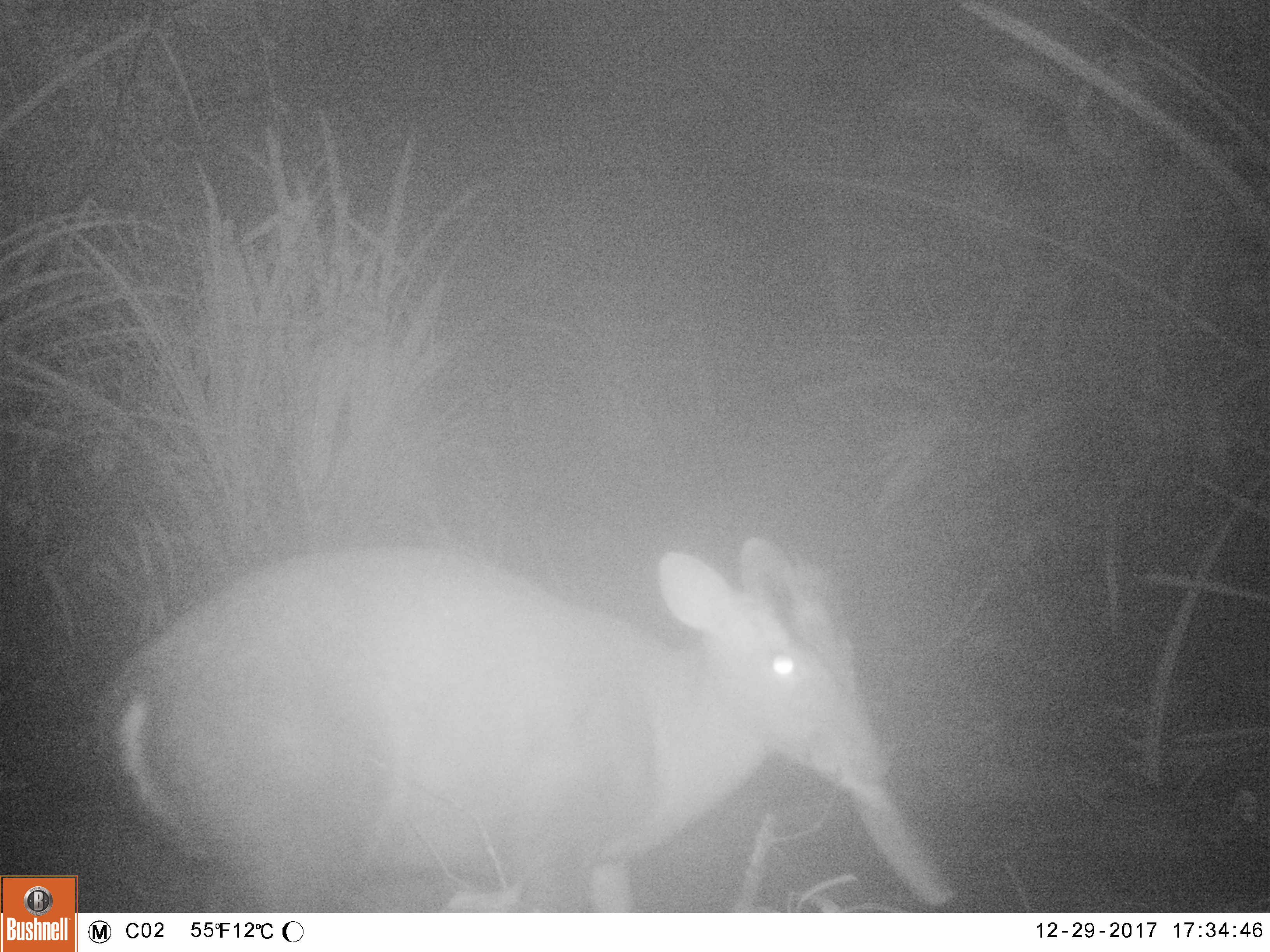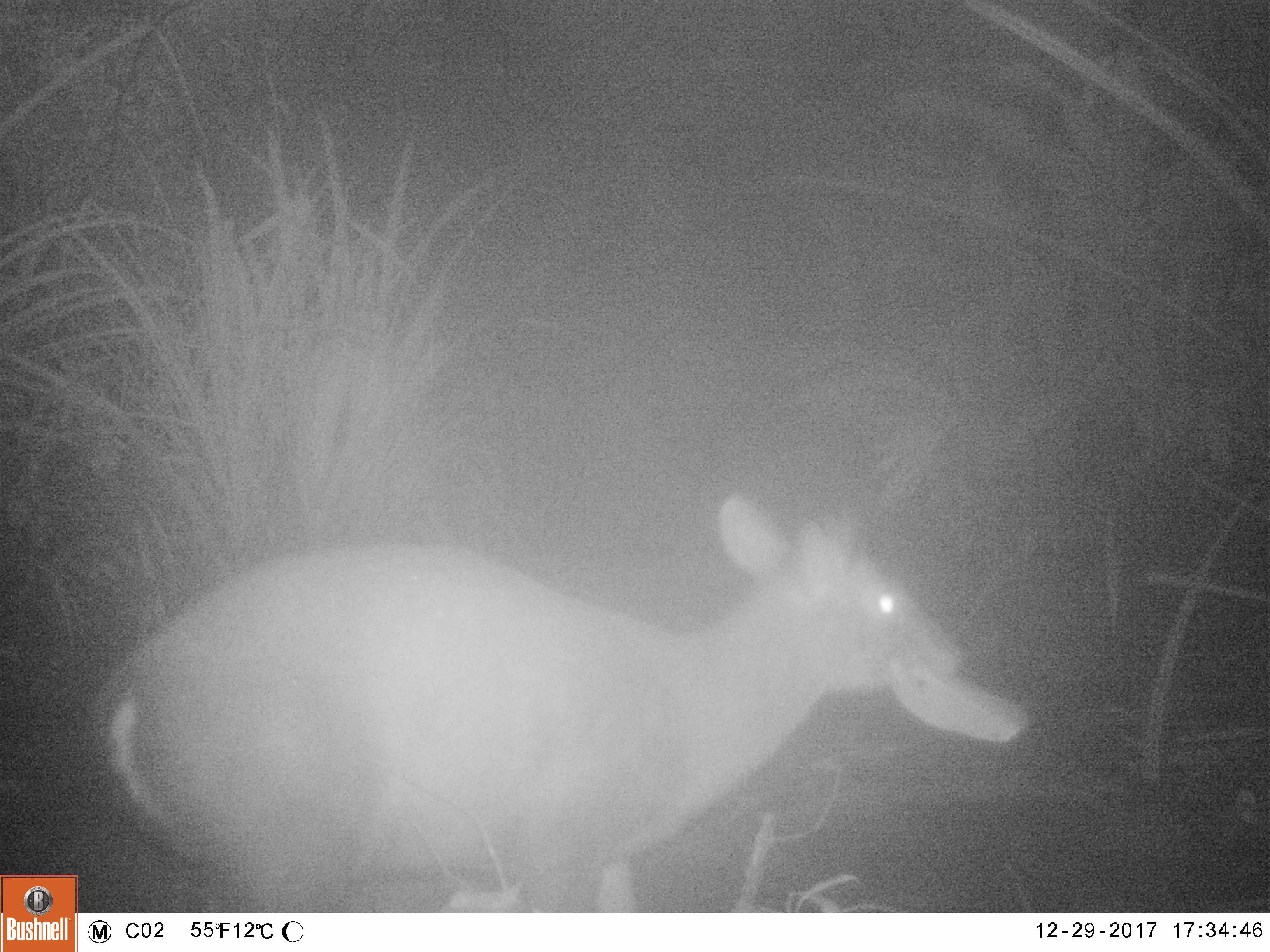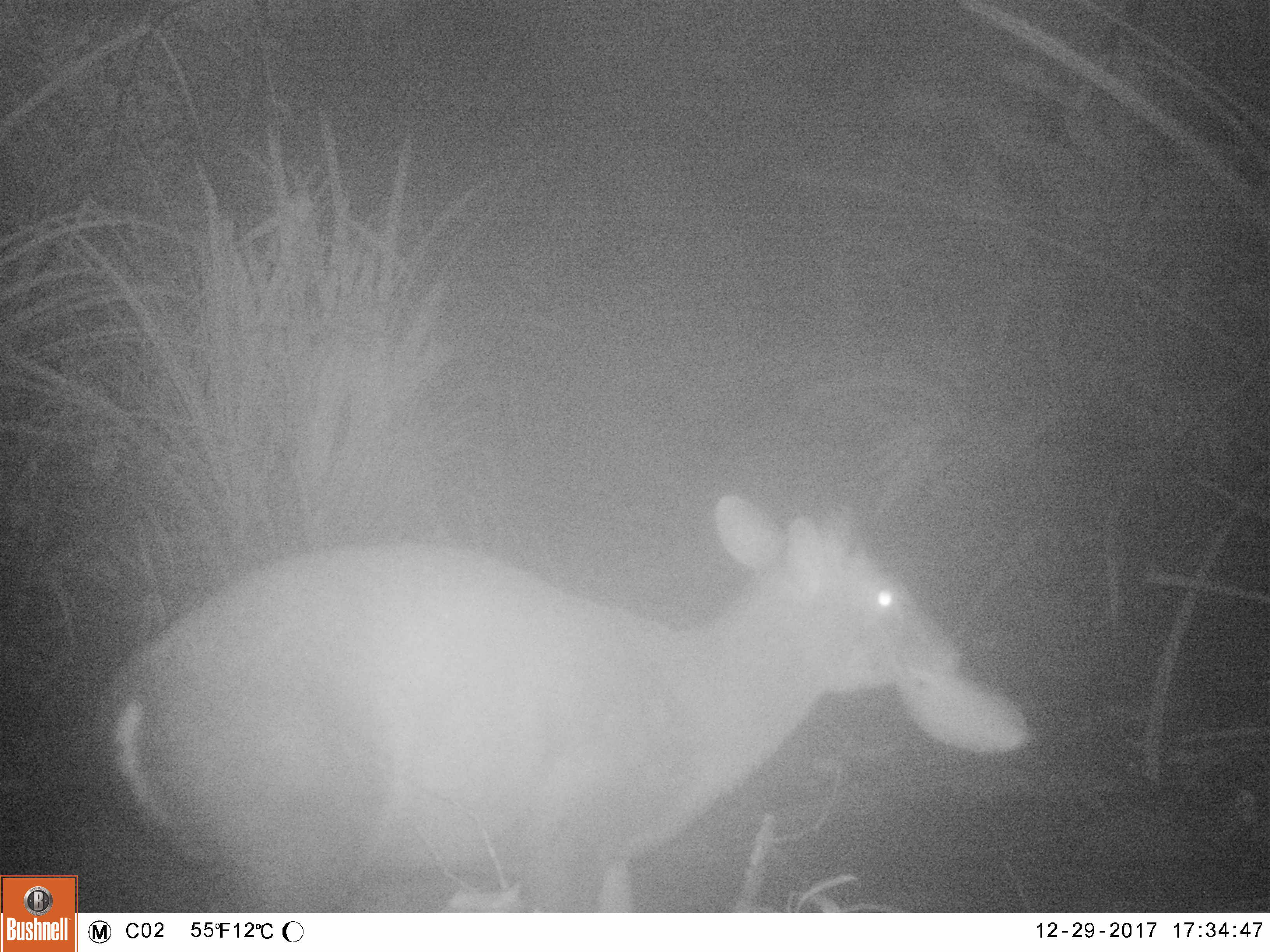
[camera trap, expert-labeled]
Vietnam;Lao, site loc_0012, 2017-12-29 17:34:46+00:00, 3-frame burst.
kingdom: Animalia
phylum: Chordata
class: Mammalia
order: Artiodactyla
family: Cervidae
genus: Muntiacus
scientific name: Muntiacus rooseveltorum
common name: roosevelt's muntjac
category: roosevelts muntjac group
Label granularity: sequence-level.